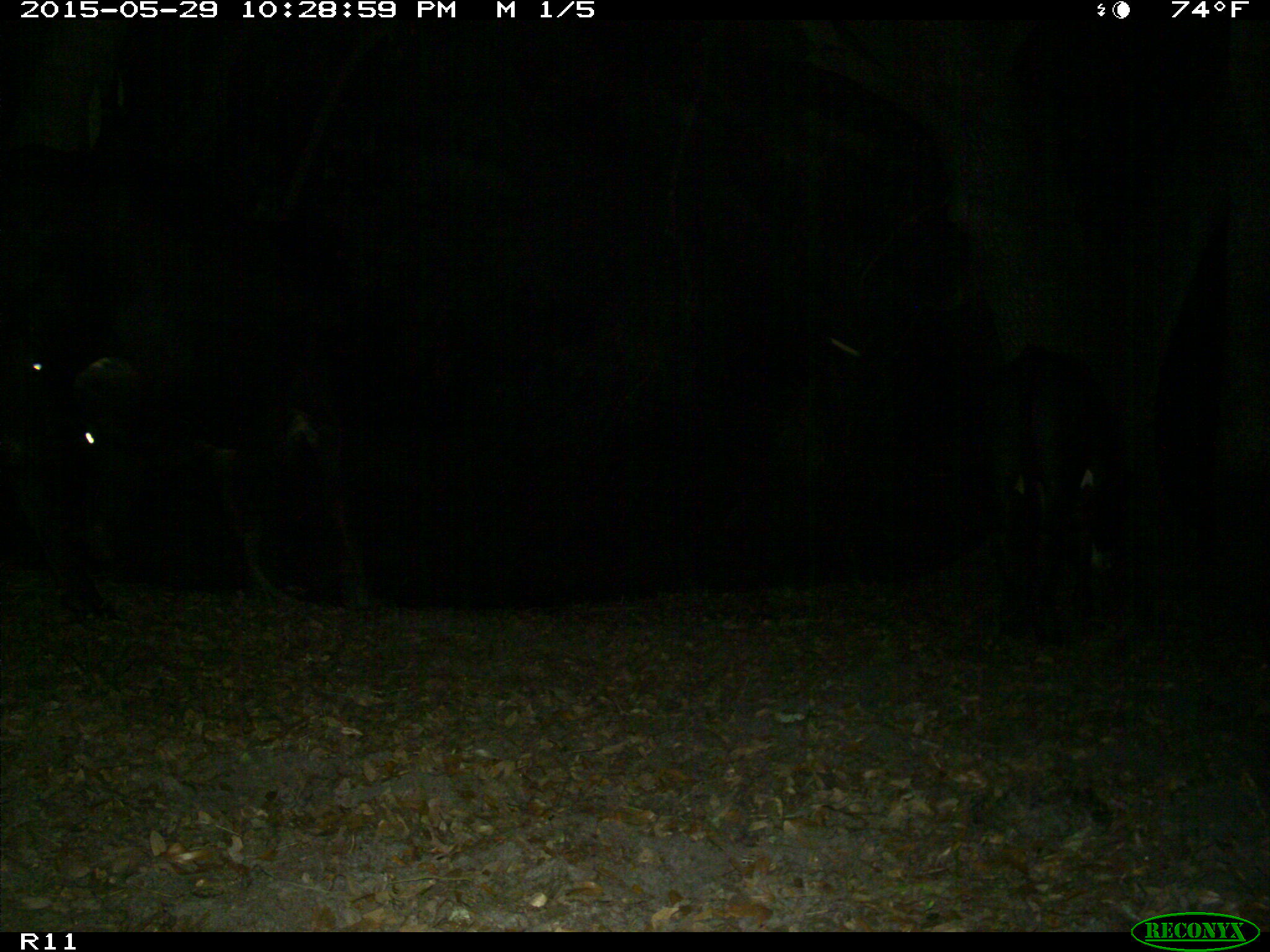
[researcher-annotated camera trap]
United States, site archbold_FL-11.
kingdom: Animalia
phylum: Chordata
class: Mammalia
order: Artiodactyla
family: Bovidae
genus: Bos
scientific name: Bos taurus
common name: domestic cow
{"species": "Bos taurus (domestic cow)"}